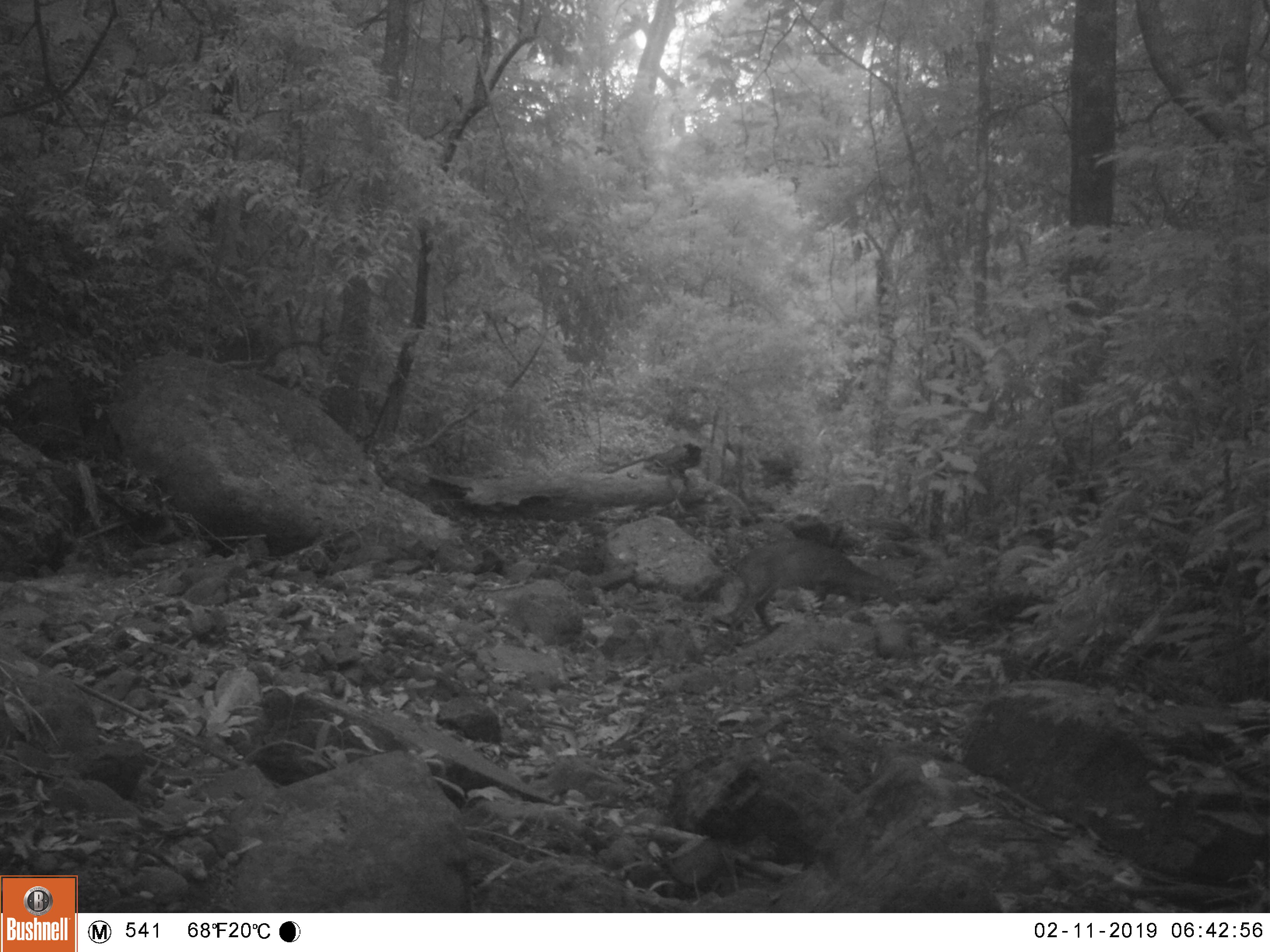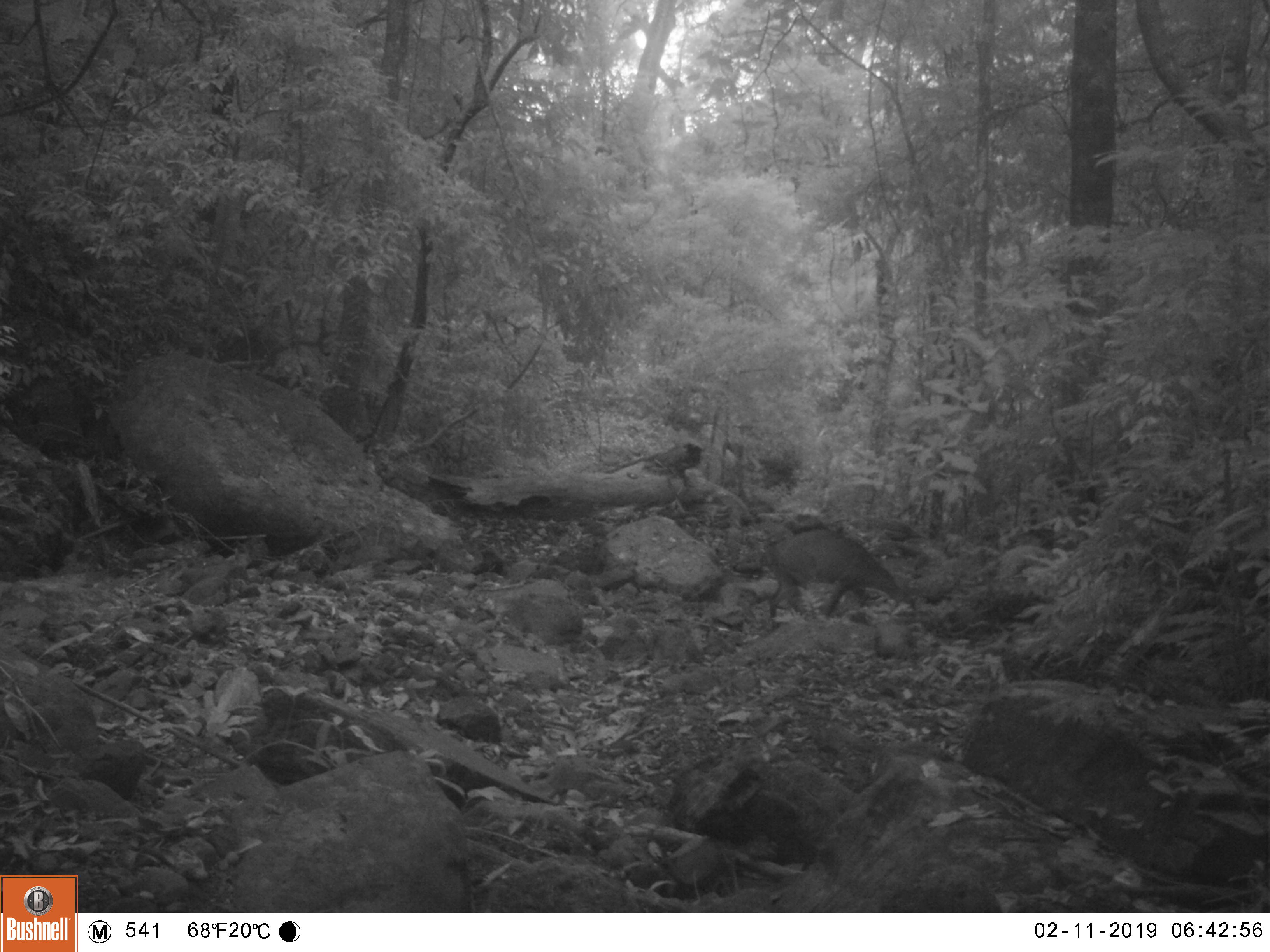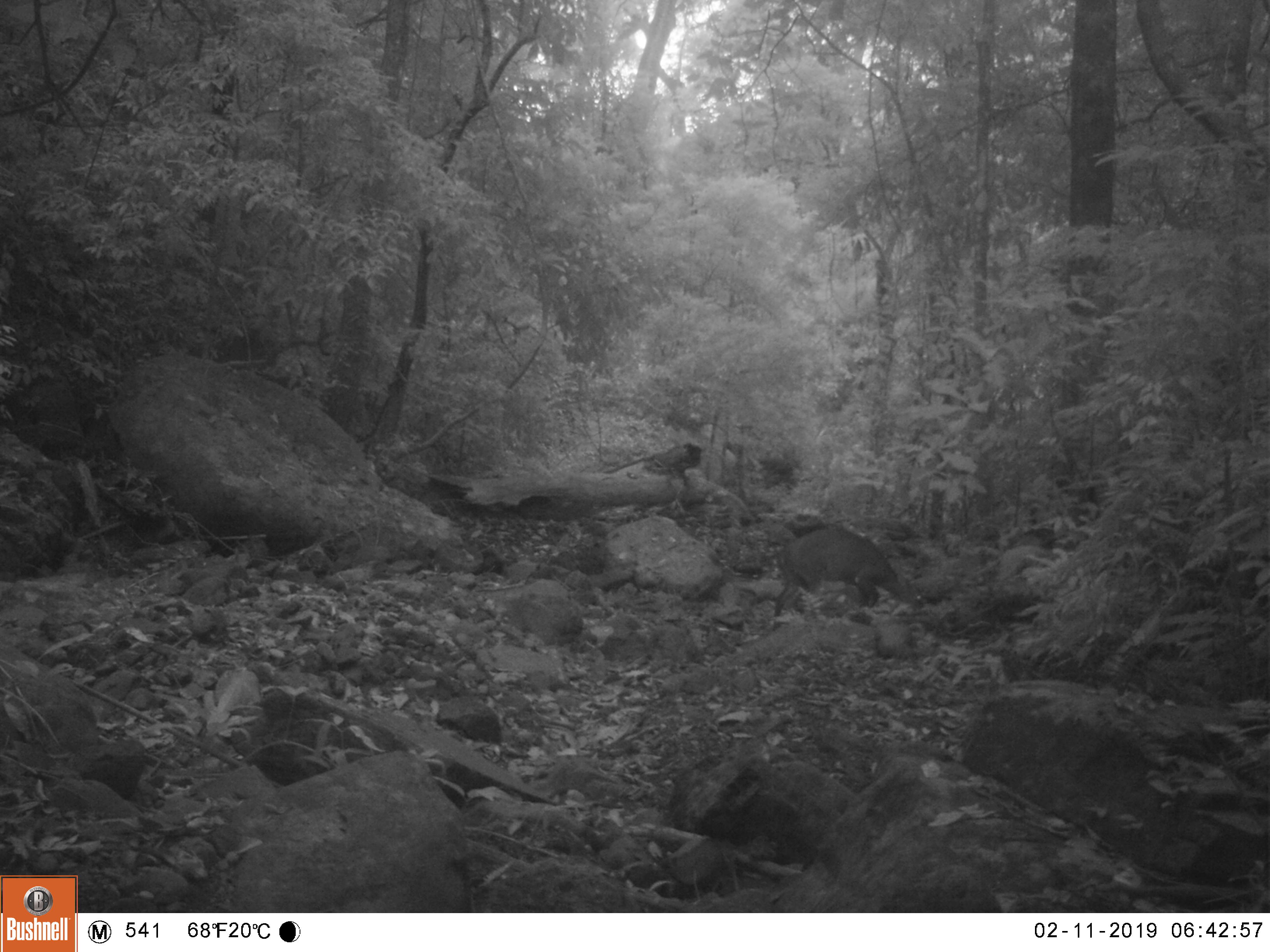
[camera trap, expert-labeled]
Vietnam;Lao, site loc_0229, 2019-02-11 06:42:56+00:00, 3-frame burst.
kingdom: Animalia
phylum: Chordata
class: Mammalia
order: Artiodactyla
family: Cervidae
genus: Muntiacus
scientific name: Muntiacus vuquangensis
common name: large-antlered muntjac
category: large antlered muntjac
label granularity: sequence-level